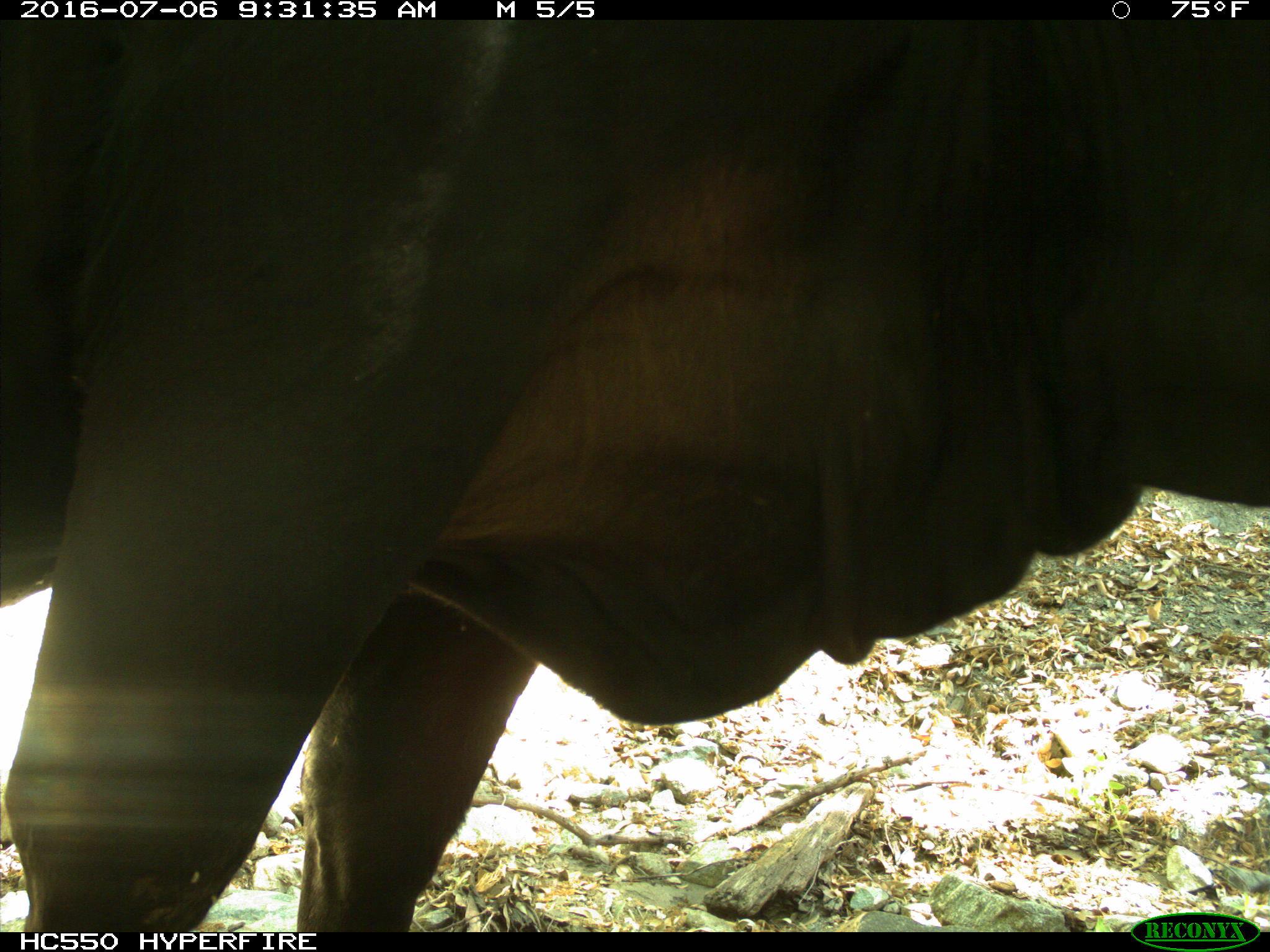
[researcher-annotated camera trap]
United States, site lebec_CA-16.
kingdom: Animalia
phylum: Chordata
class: Mammalia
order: Artiodactyla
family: Bovidae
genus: Bos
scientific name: Bos taurus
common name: domestic cow